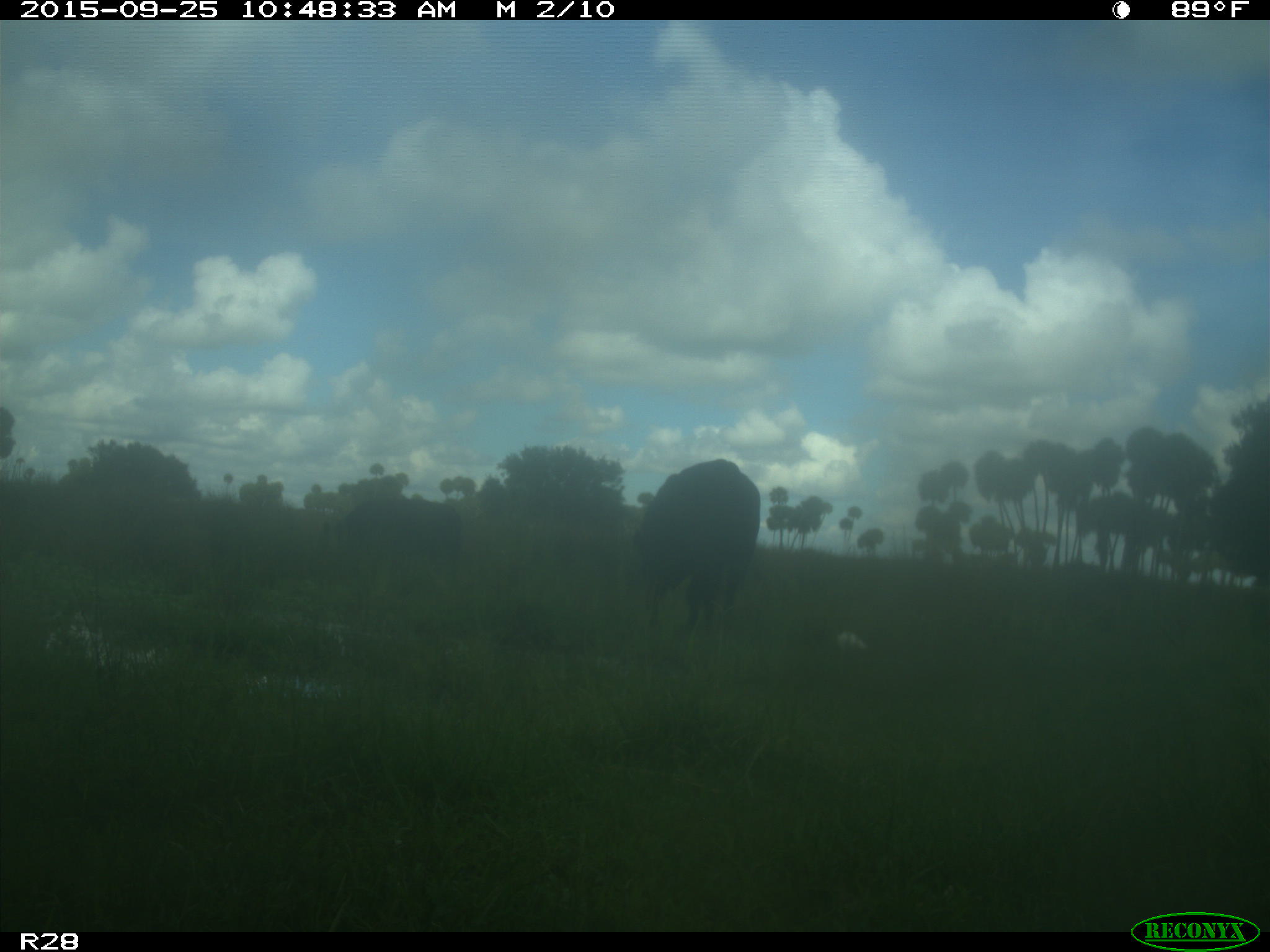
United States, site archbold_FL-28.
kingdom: Animalia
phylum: Chordata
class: Mammalia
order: Artiodactyla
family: Bovidae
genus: Bos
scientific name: Bos taurus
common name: domestic cow